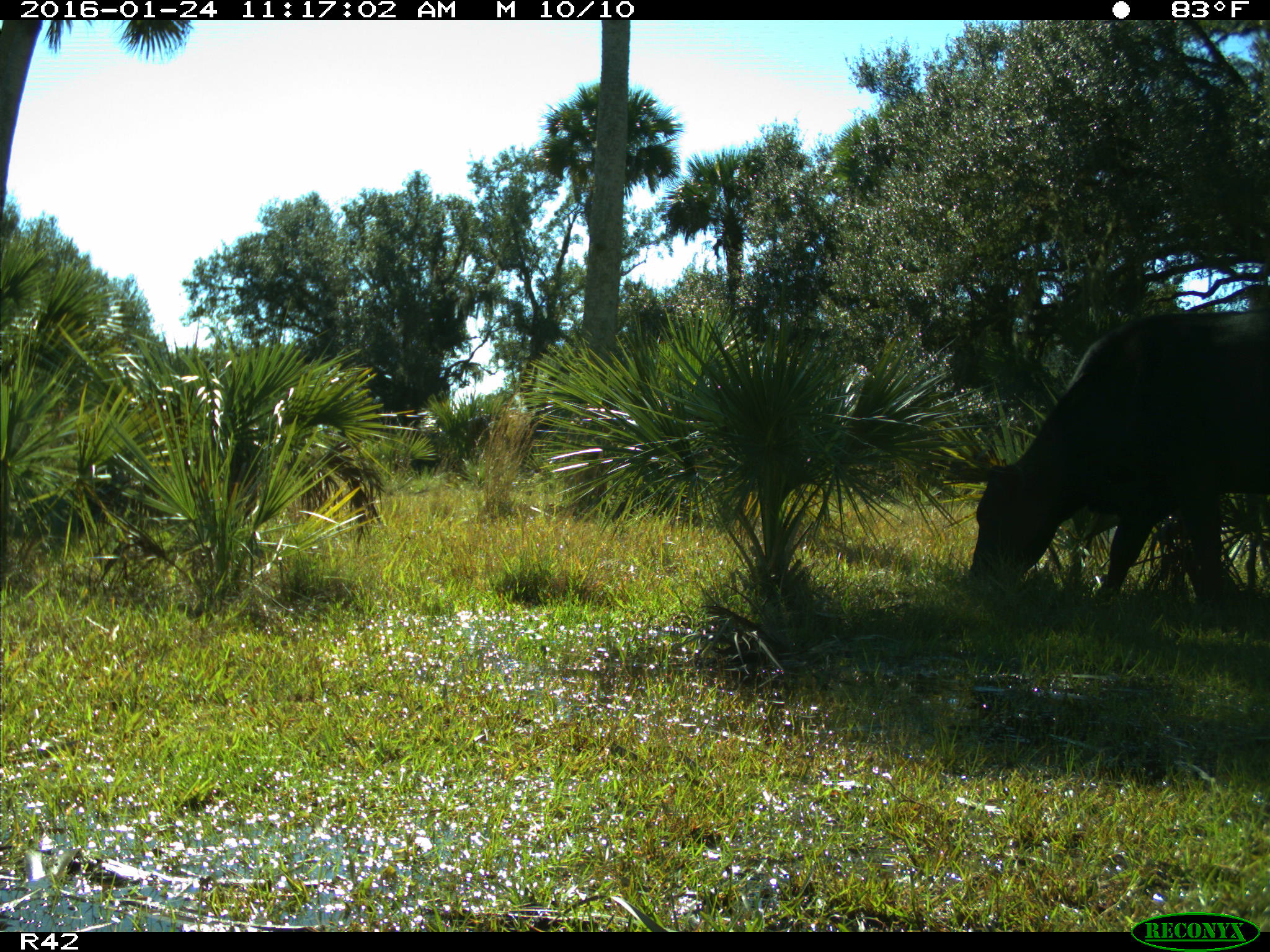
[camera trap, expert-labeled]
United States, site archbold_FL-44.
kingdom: Animalia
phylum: Chordata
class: Mammalia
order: Artiodactyla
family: Bovidae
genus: Bos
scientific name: Bos taurus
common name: domestic cow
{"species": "Bos taurus (domestic cow)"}